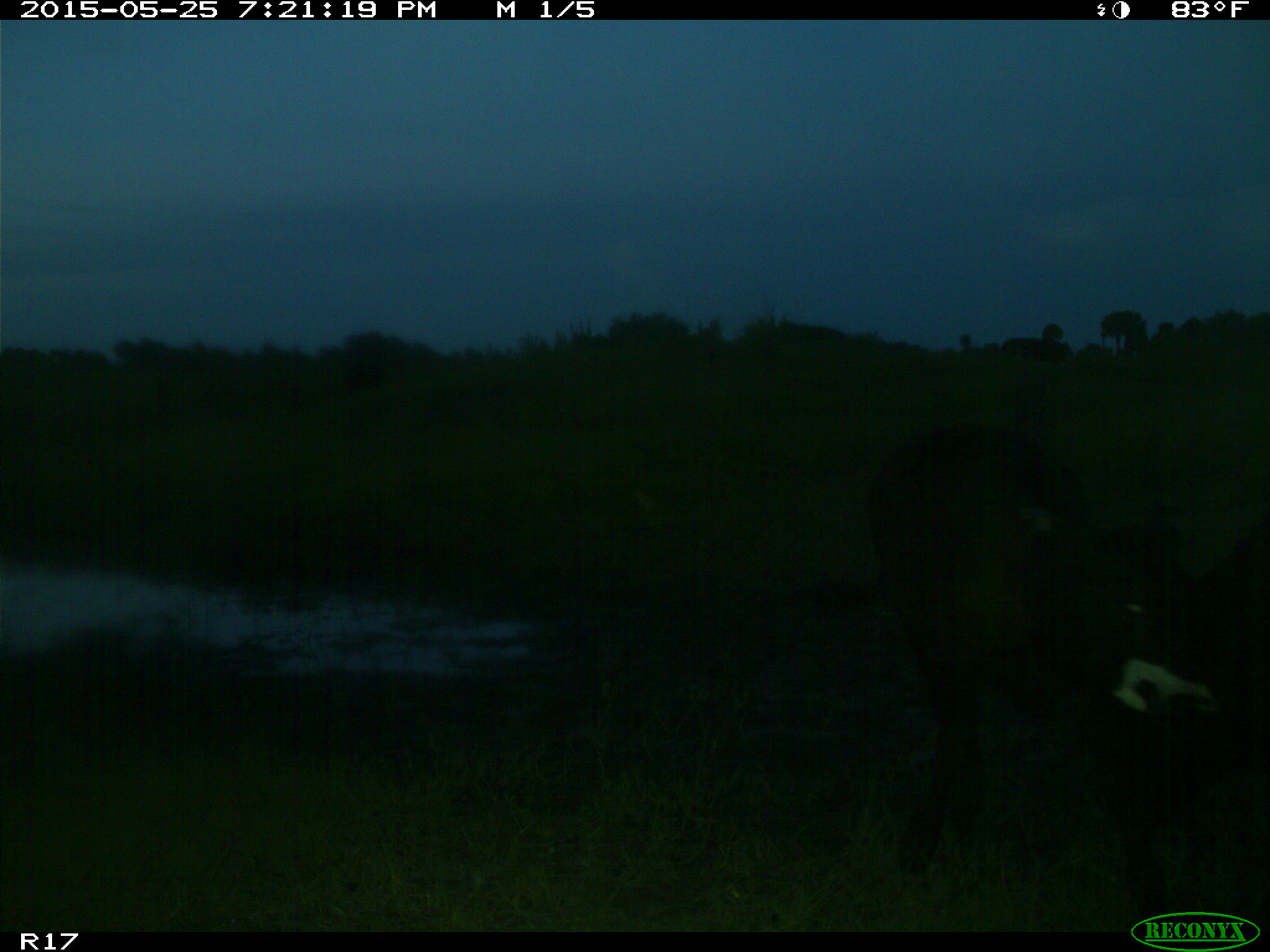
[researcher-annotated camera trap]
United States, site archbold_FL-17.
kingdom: Animalia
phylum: Chordata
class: Mammalia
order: Artiodactyla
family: Bovidae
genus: Bos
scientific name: Bos taurus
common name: domestic cow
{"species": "Bos taurus (domestic cow)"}